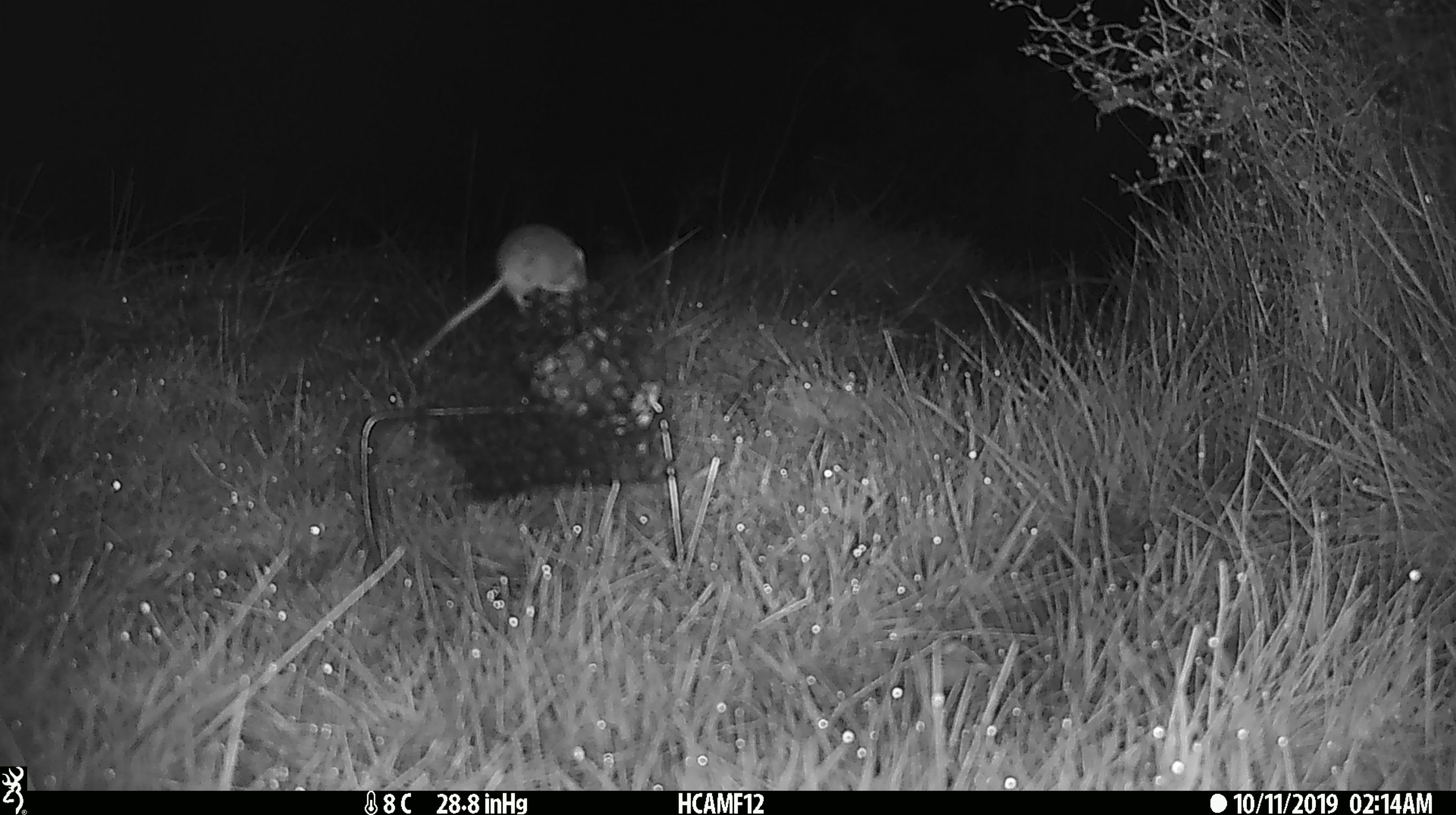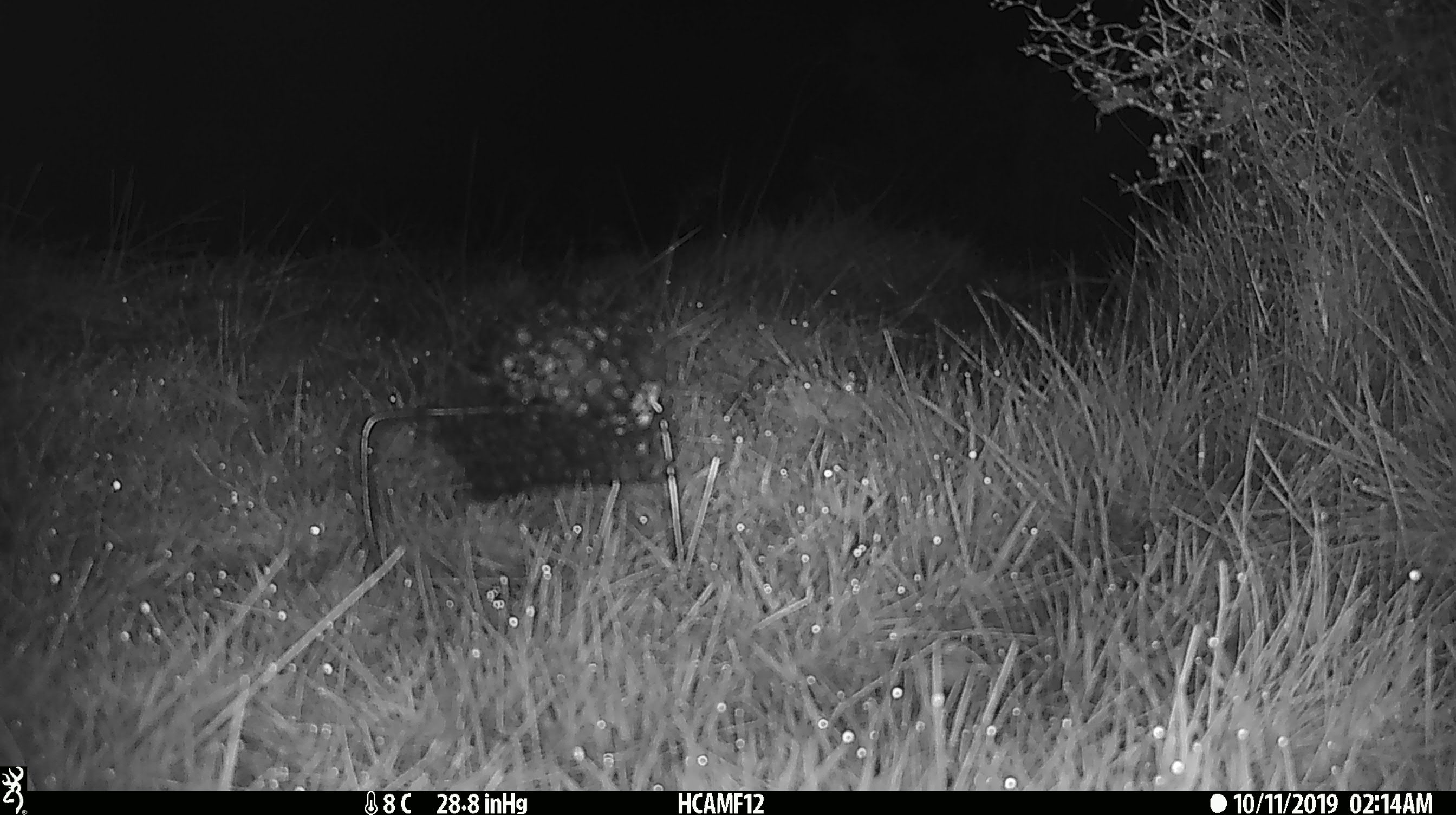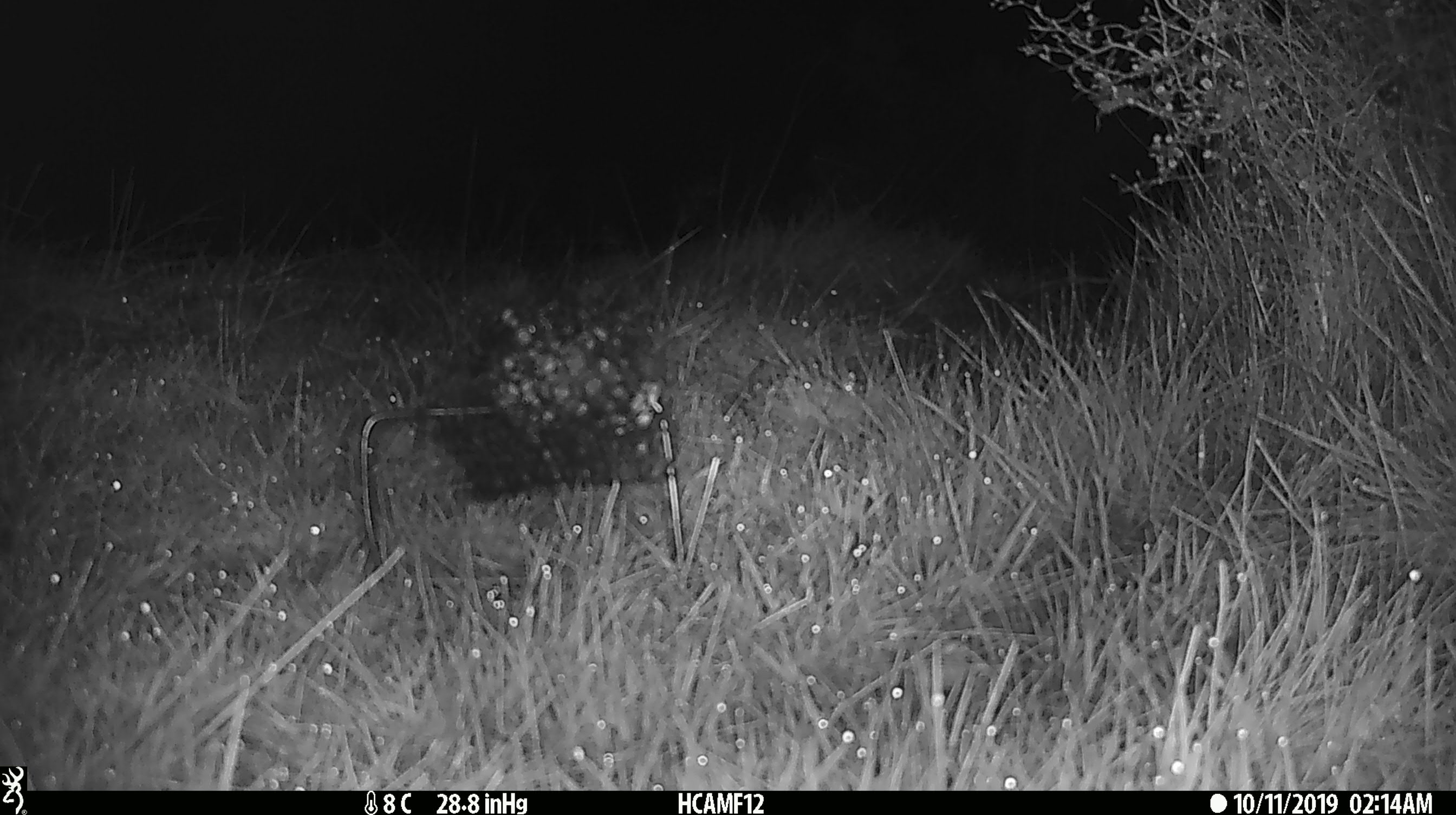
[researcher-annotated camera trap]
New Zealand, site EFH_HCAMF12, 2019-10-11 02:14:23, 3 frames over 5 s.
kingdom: Animalia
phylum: Chordata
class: Mammalia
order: Rodentia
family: Muridae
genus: Mus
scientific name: Mus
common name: mouse